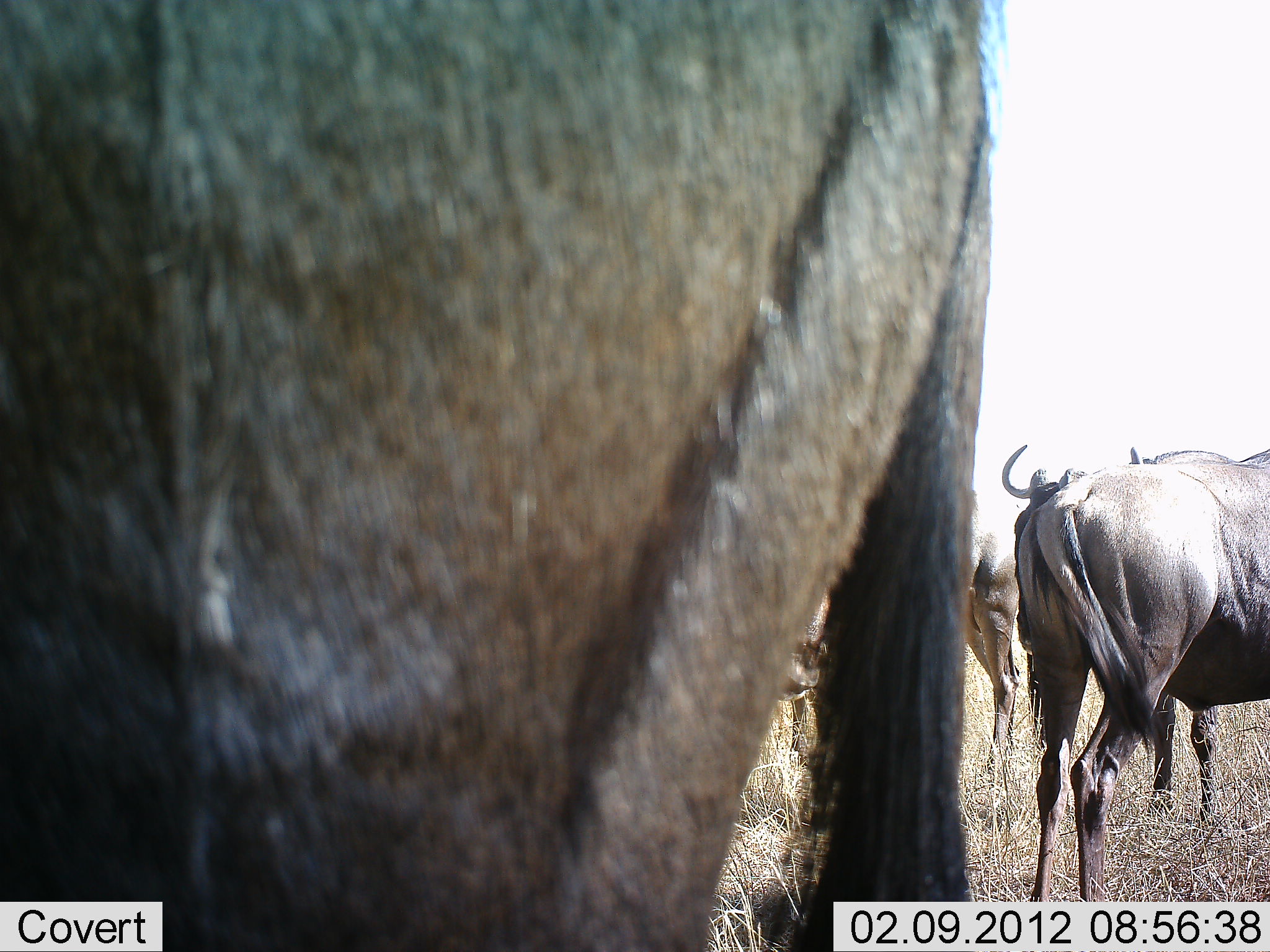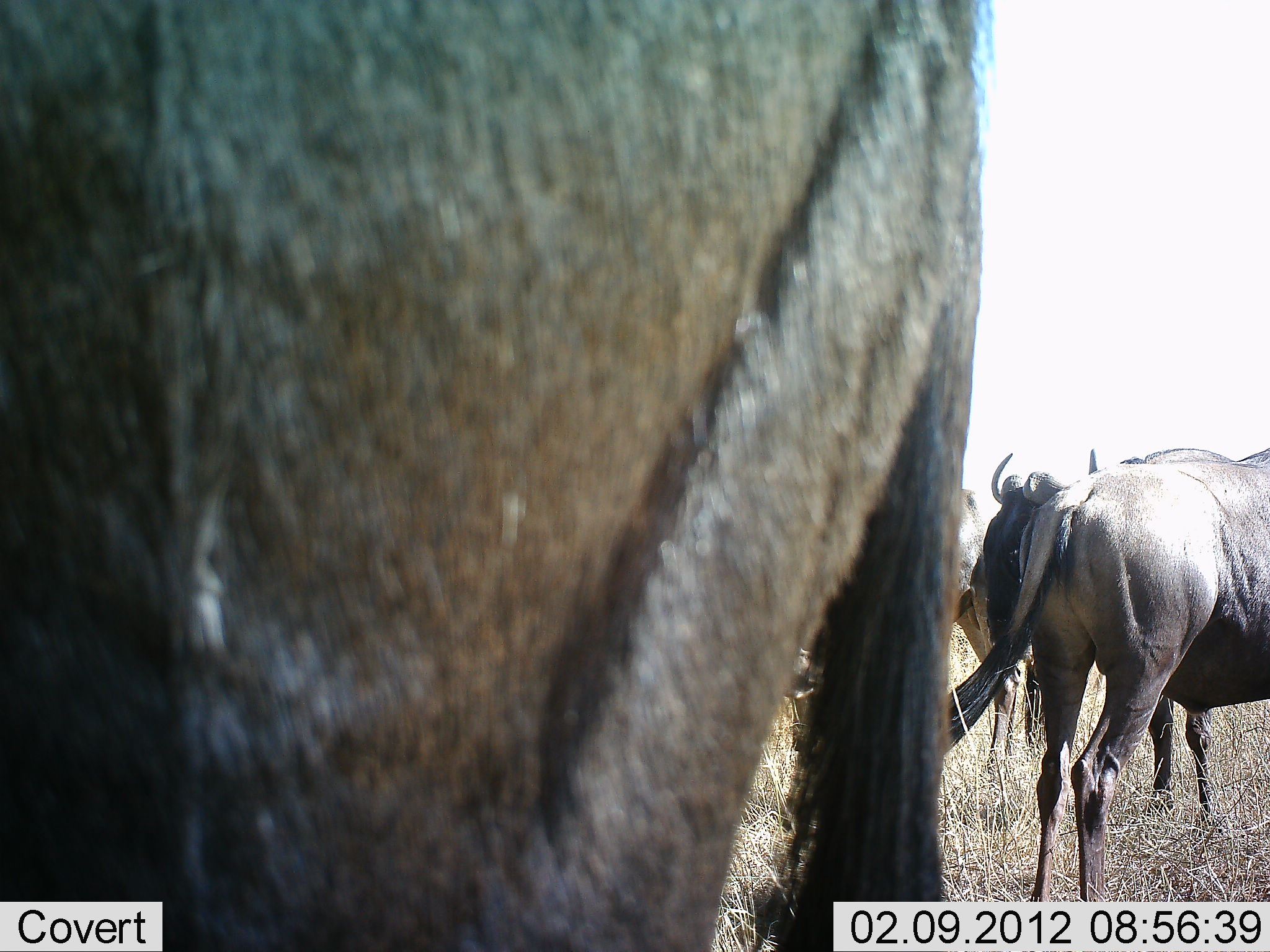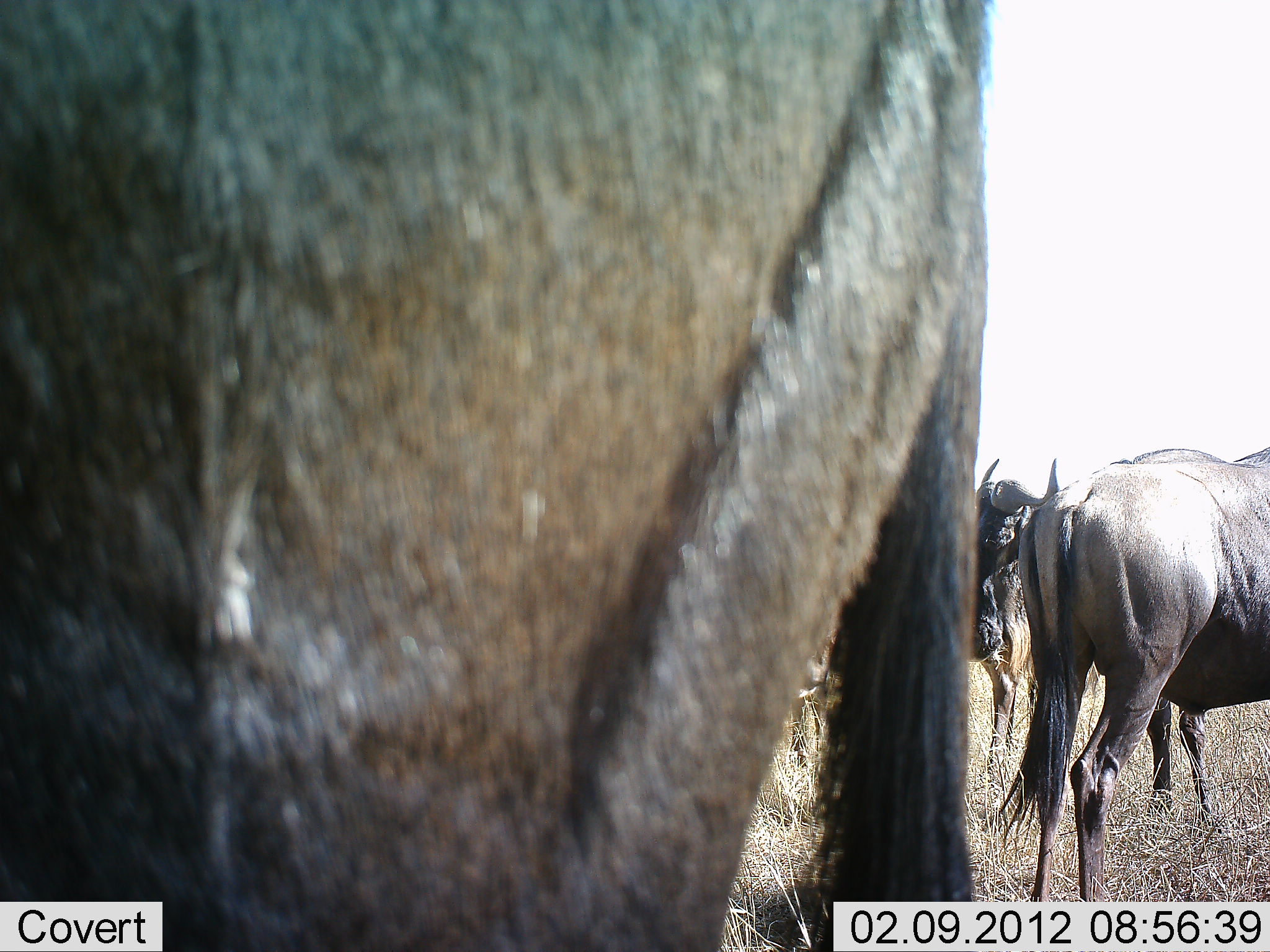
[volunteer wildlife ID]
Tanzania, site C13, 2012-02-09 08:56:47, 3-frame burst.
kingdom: Animalia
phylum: Chordata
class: Mammalia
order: Artiodactyla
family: Bovidae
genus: Connochaetes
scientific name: Connochaetes taurinus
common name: blue wildebeest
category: wildebeest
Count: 4.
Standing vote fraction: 84%.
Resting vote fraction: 0%.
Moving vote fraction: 20%.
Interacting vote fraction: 0%.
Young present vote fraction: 0%.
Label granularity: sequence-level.